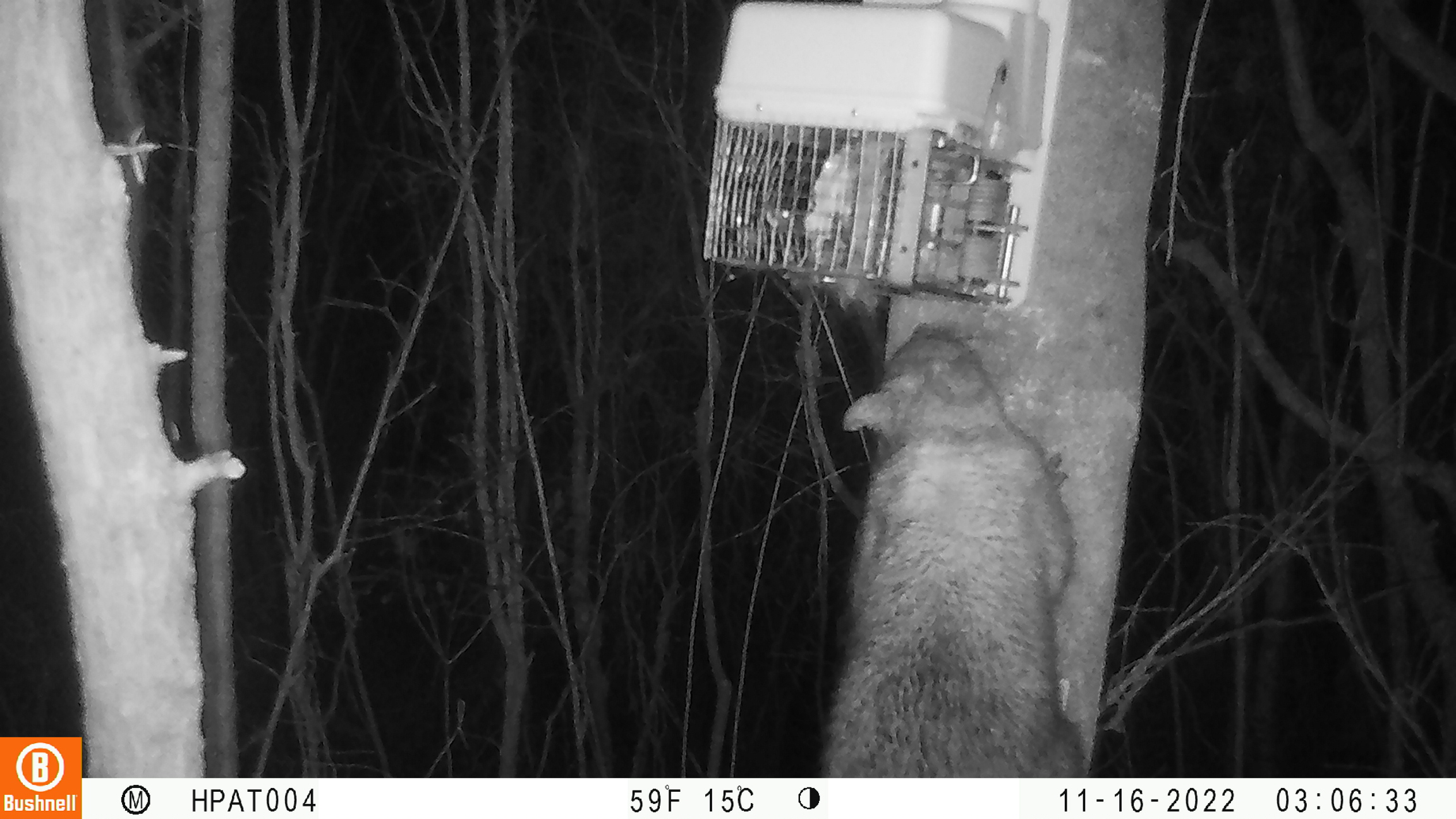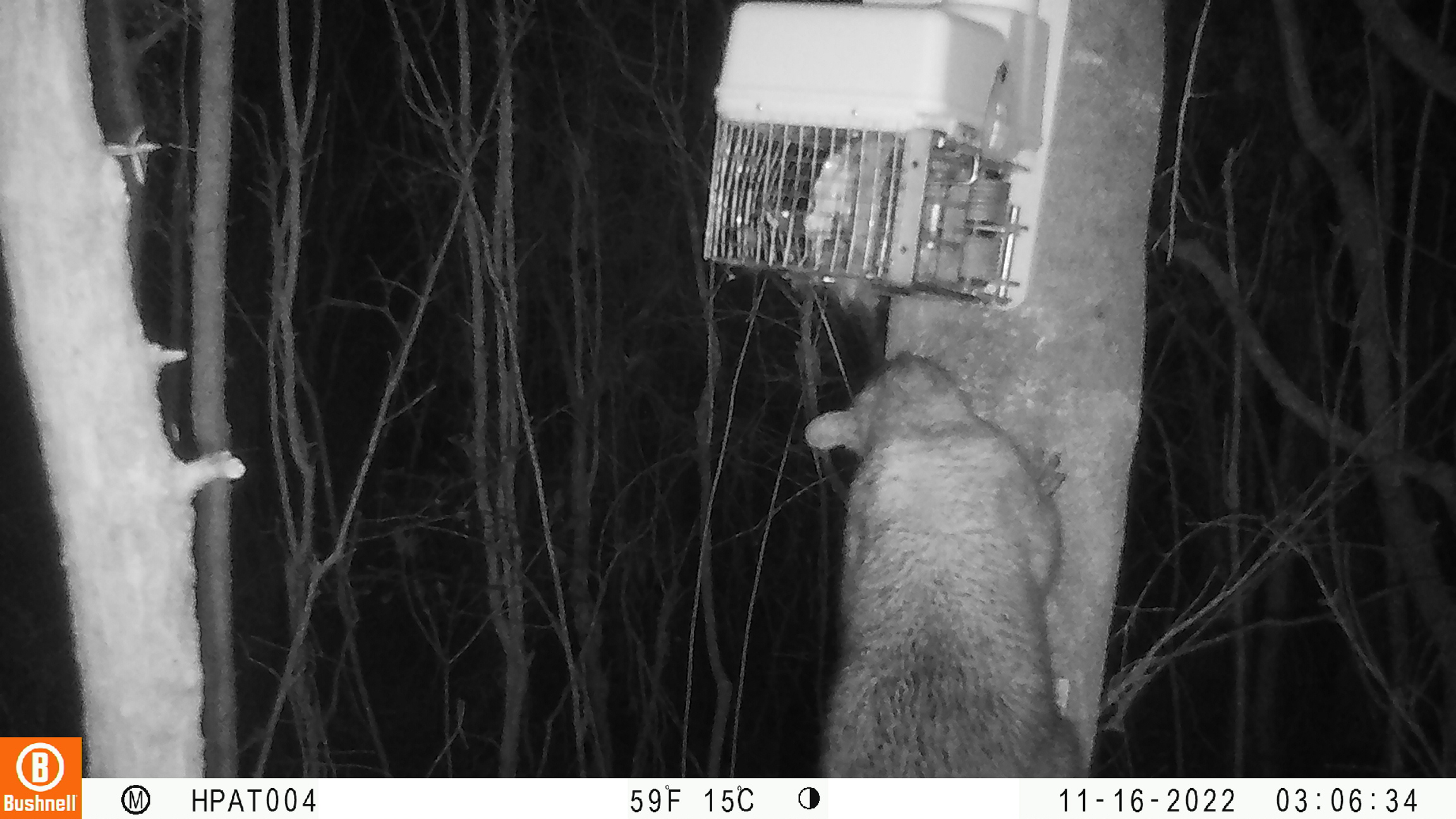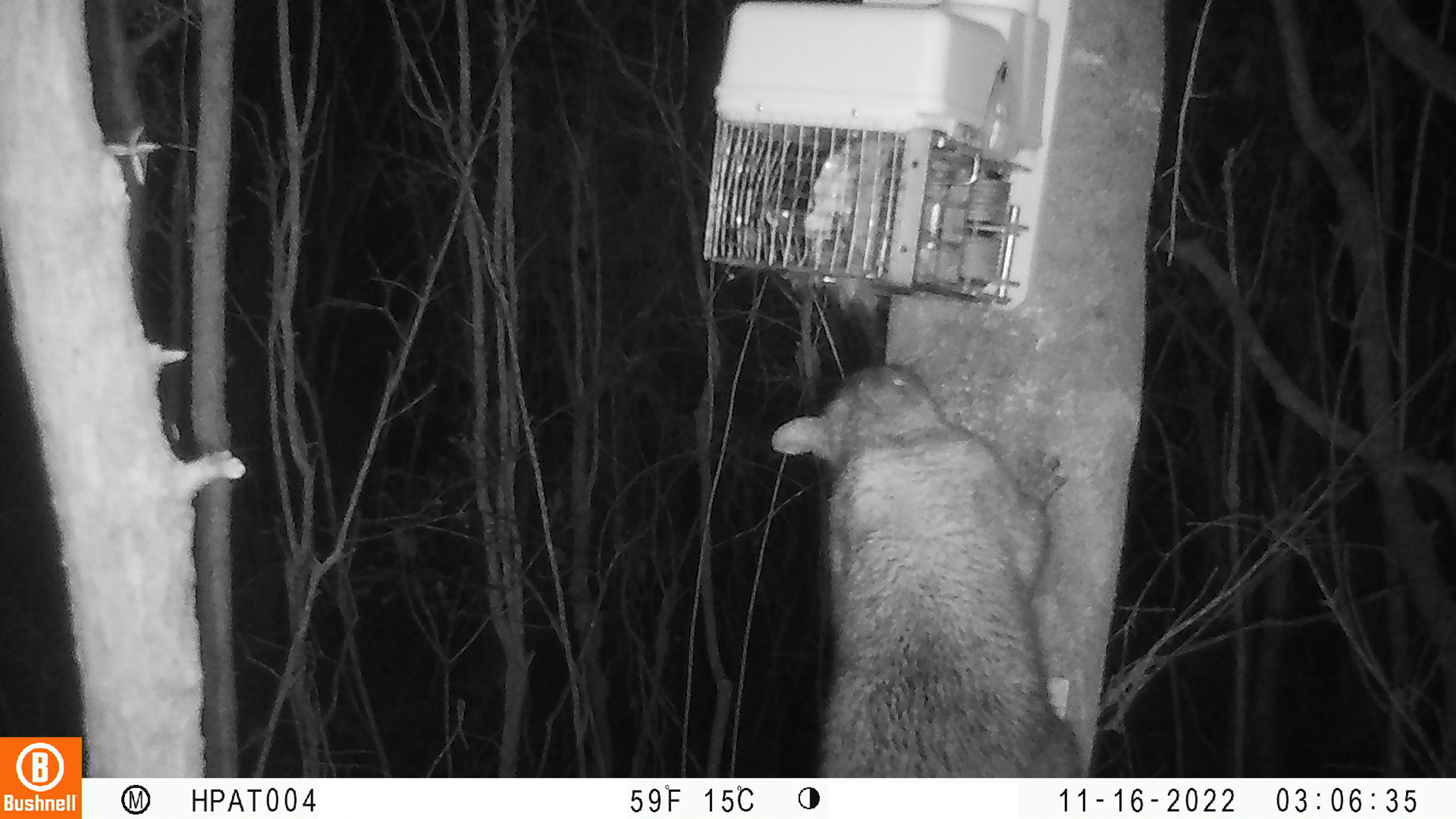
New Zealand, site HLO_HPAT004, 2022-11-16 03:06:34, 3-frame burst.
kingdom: Animalia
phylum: Chordata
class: Mammalia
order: Diprotodontia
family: Phalangeridae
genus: Trichosurus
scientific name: Trichosurus vulpecula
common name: common brushtail possum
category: possum